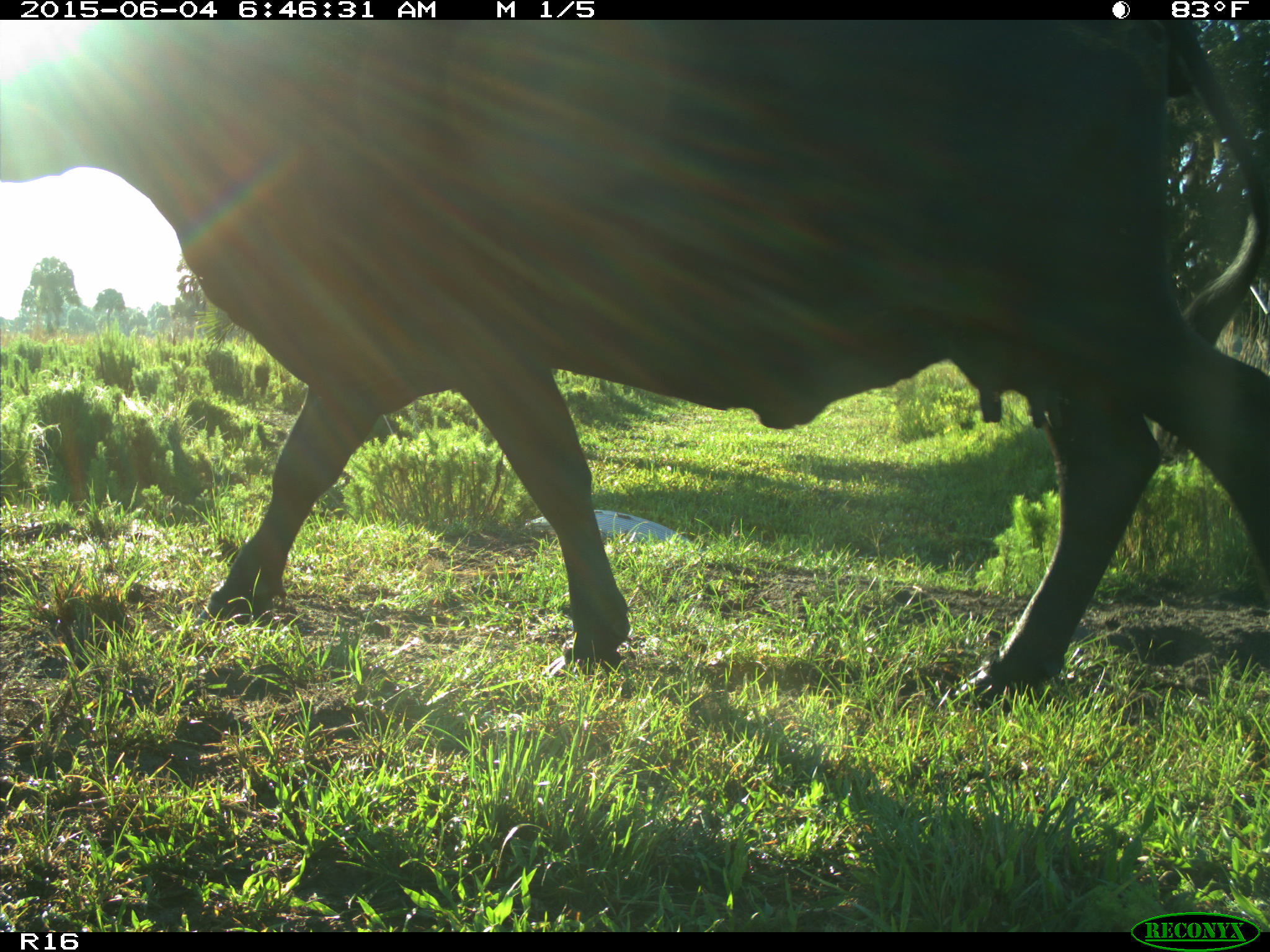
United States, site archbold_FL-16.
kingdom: Animalia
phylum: Chordata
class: Mammalia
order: Artiodactyla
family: Bovidae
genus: Bos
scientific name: Bos taurus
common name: domestic cow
Bos taurus (domestic cow).